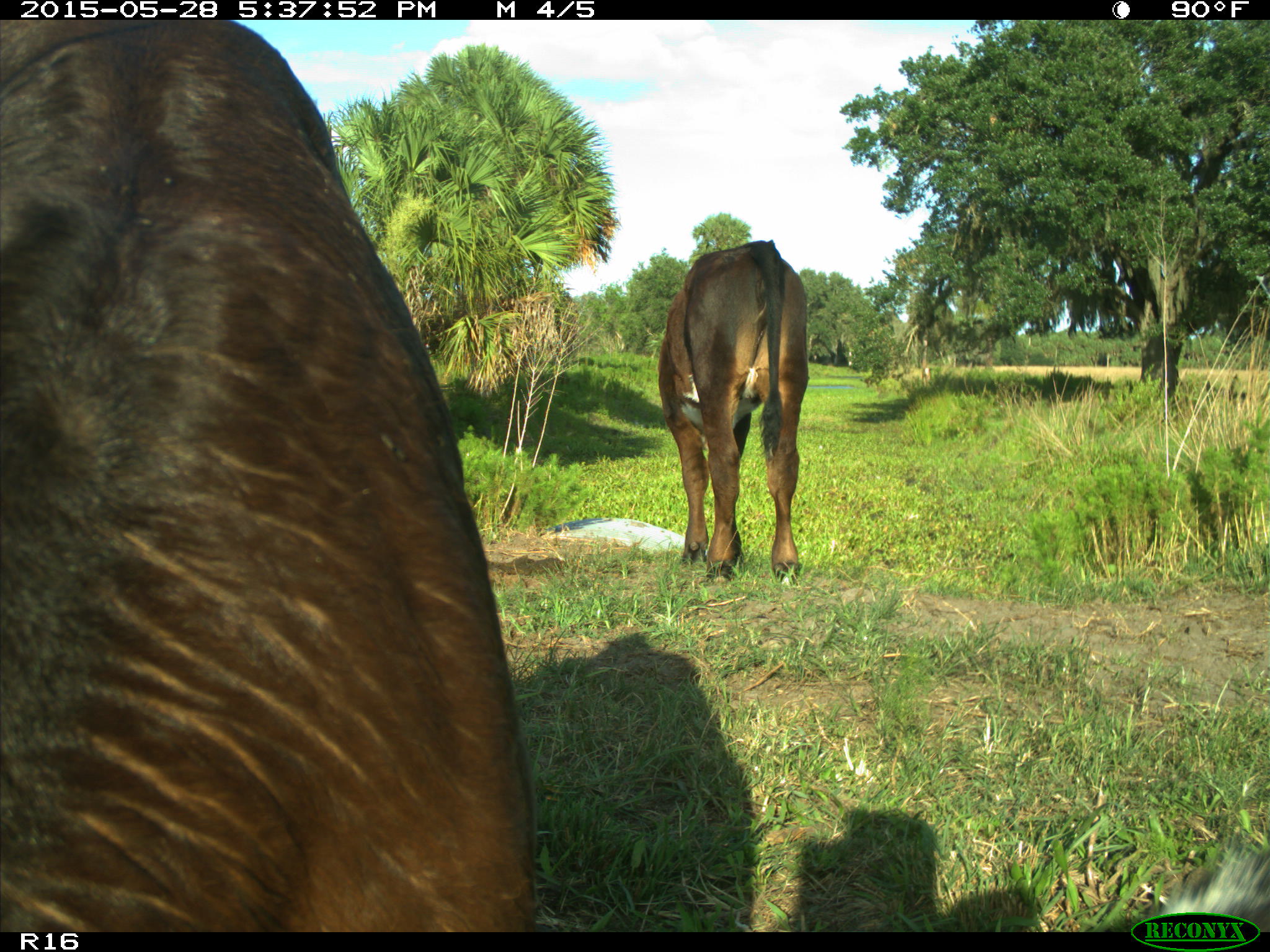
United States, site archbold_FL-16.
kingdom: Animalia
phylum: Chordata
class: Mammalia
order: Artiodactyla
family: Bovidae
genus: Bos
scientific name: Bos taurus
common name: domestic cow